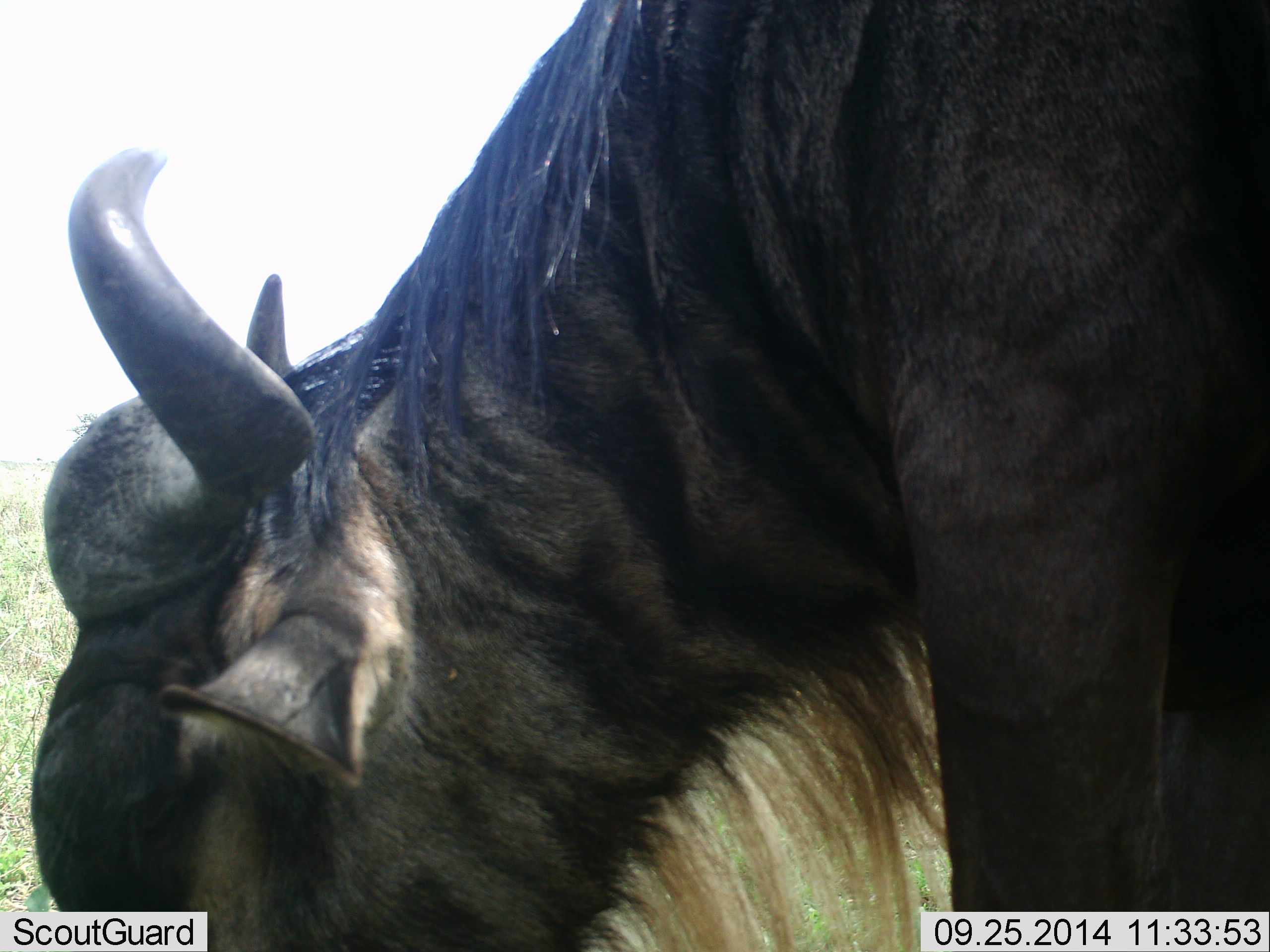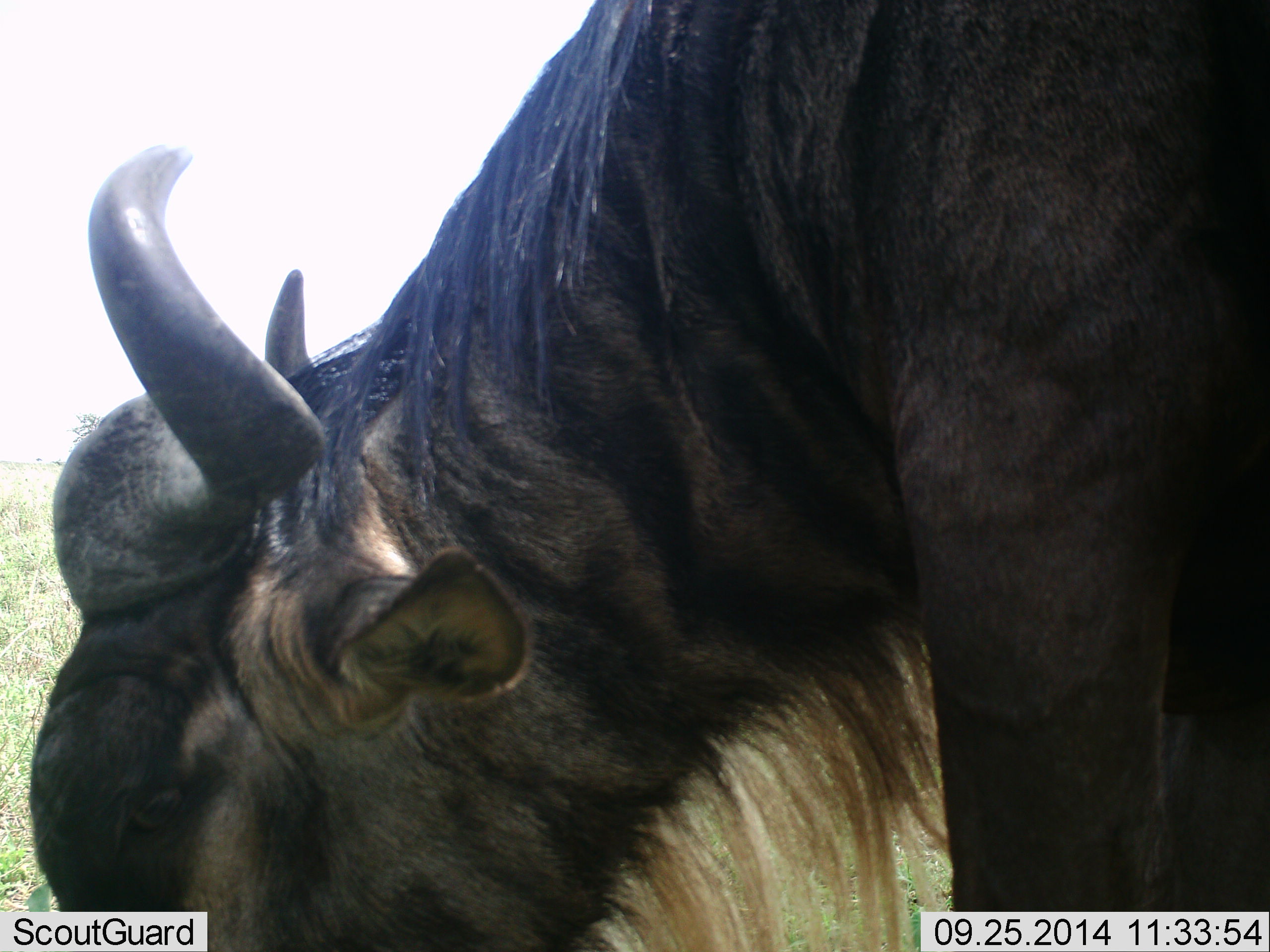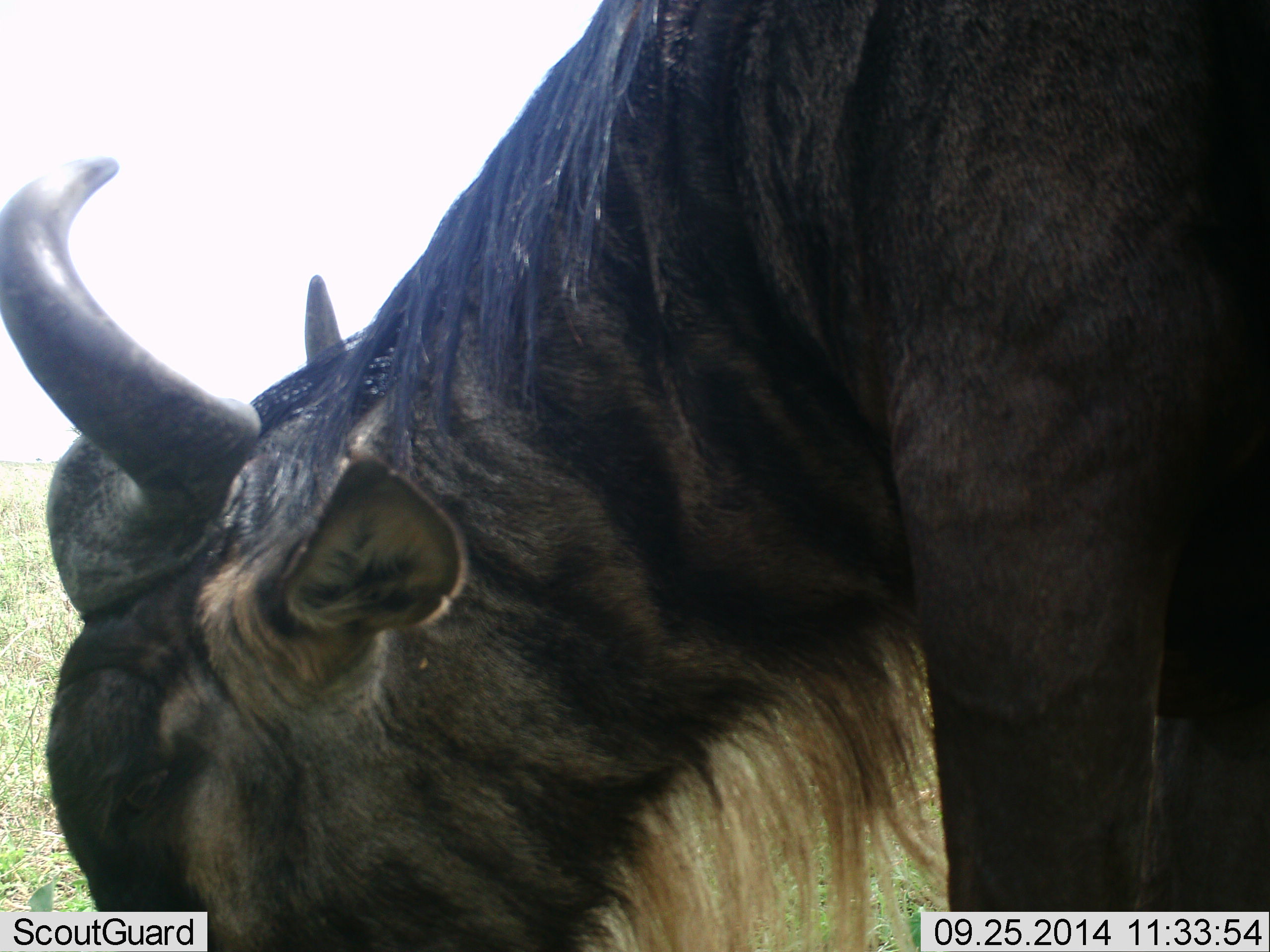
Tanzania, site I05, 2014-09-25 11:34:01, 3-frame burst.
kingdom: Animalia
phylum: Chordata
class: Mammalia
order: Artiodactyla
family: Bovidae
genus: Connochaetes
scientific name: Connochaetes taurinus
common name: blue wildebeest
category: wildebeest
Wildebeest (blue wildebeest) (Connochaetes taurinus), count 1. Behavior (volunteer vote fractions): standing 20%, resting 0%, moving 0%, interacting 0%. Young present (vote fraction): 0%. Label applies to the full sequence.